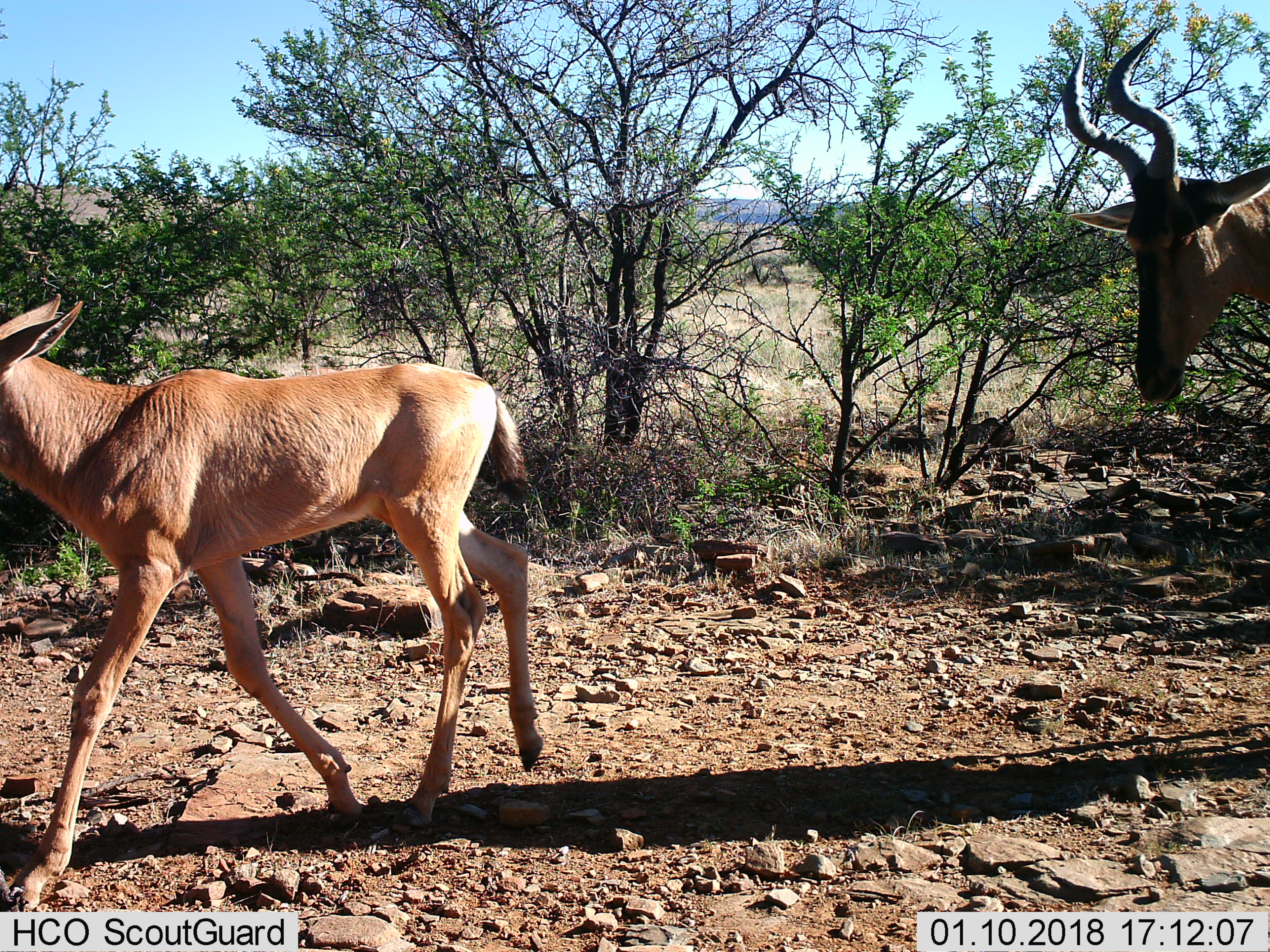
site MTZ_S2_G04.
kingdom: Animalia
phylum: Chordata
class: Mammalia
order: Artiodactyla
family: Bovidae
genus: Alcelaphus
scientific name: Alcelaphus buselaphus caama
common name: red hartebeest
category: hartebeestred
Hartebeestred (red hartebeest) (Alcelaphus buselaphus caama), count 2. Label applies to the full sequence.